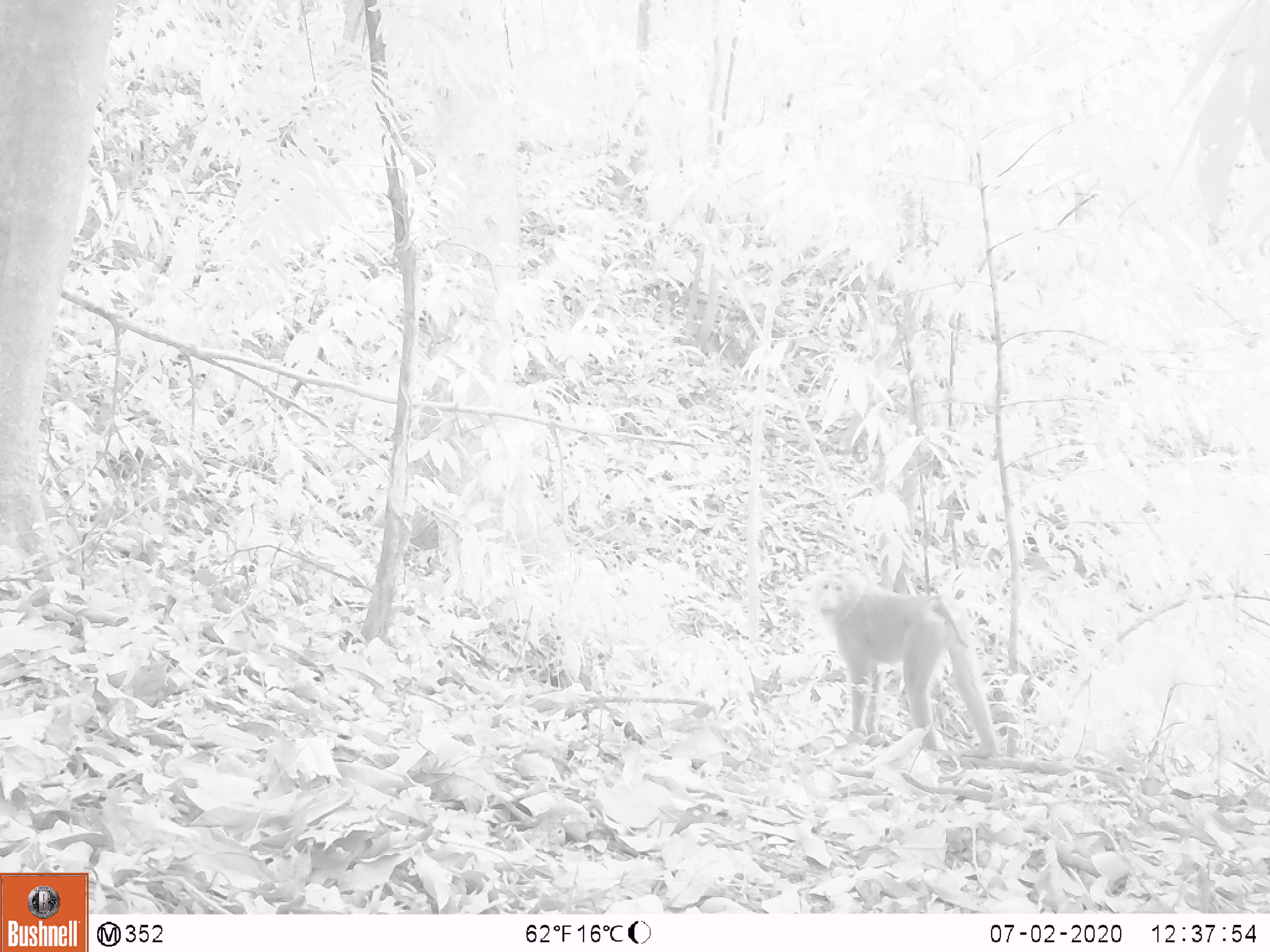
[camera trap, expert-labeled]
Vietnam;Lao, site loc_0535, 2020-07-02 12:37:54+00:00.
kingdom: Animalia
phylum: Chordata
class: Mammalia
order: Primates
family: Cercopithecidae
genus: Macaca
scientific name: Macaca nemestrina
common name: pig-tailed macaque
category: pig tailed macaque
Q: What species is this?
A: Pig tailed macaque (pig-tailed macaque) (Macaca nemestrina).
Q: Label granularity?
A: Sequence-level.